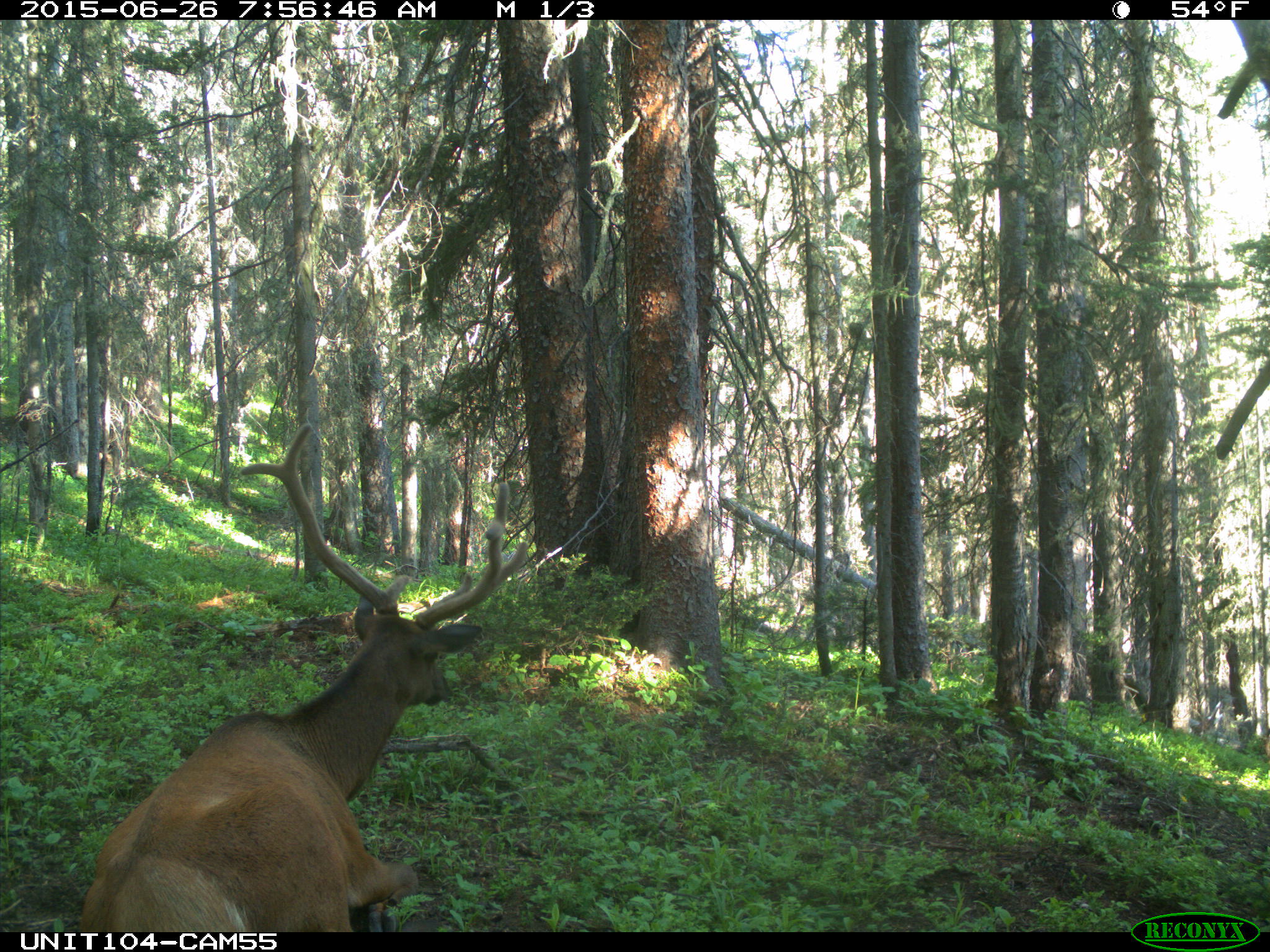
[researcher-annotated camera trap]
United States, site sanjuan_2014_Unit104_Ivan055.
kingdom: Animalia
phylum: Chordata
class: Mammalia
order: Artiodactyla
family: Cervidae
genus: Cervus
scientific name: Cervus elaphus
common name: red deer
Cervus elaphus (red deer).